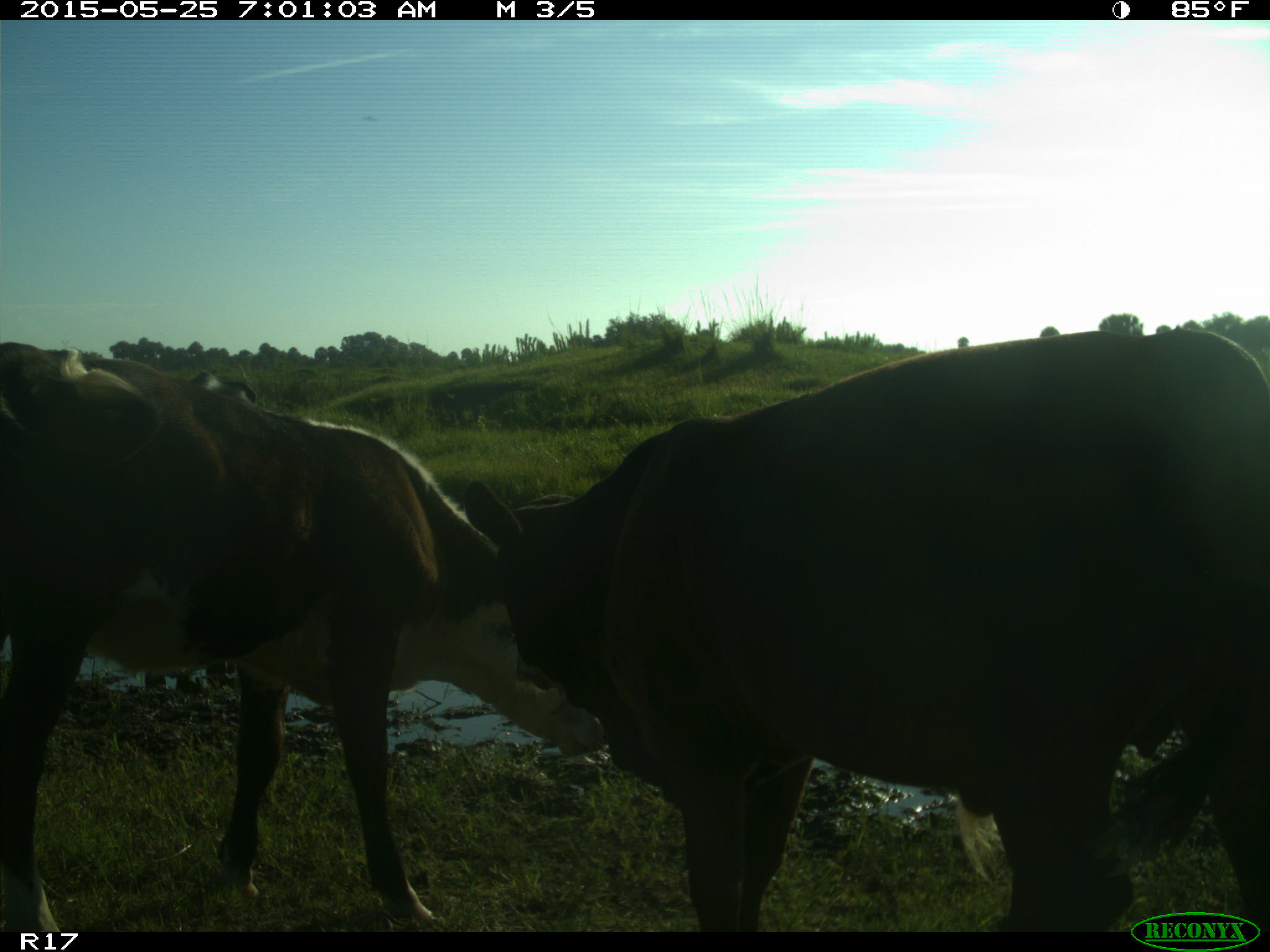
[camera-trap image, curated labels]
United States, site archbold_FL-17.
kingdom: Animalia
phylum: Chordata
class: Mammalia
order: Artiodactyla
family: Bovidae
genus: Bos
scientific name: Bos taurus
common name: domestic cow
Bos taurus (domestic cow).